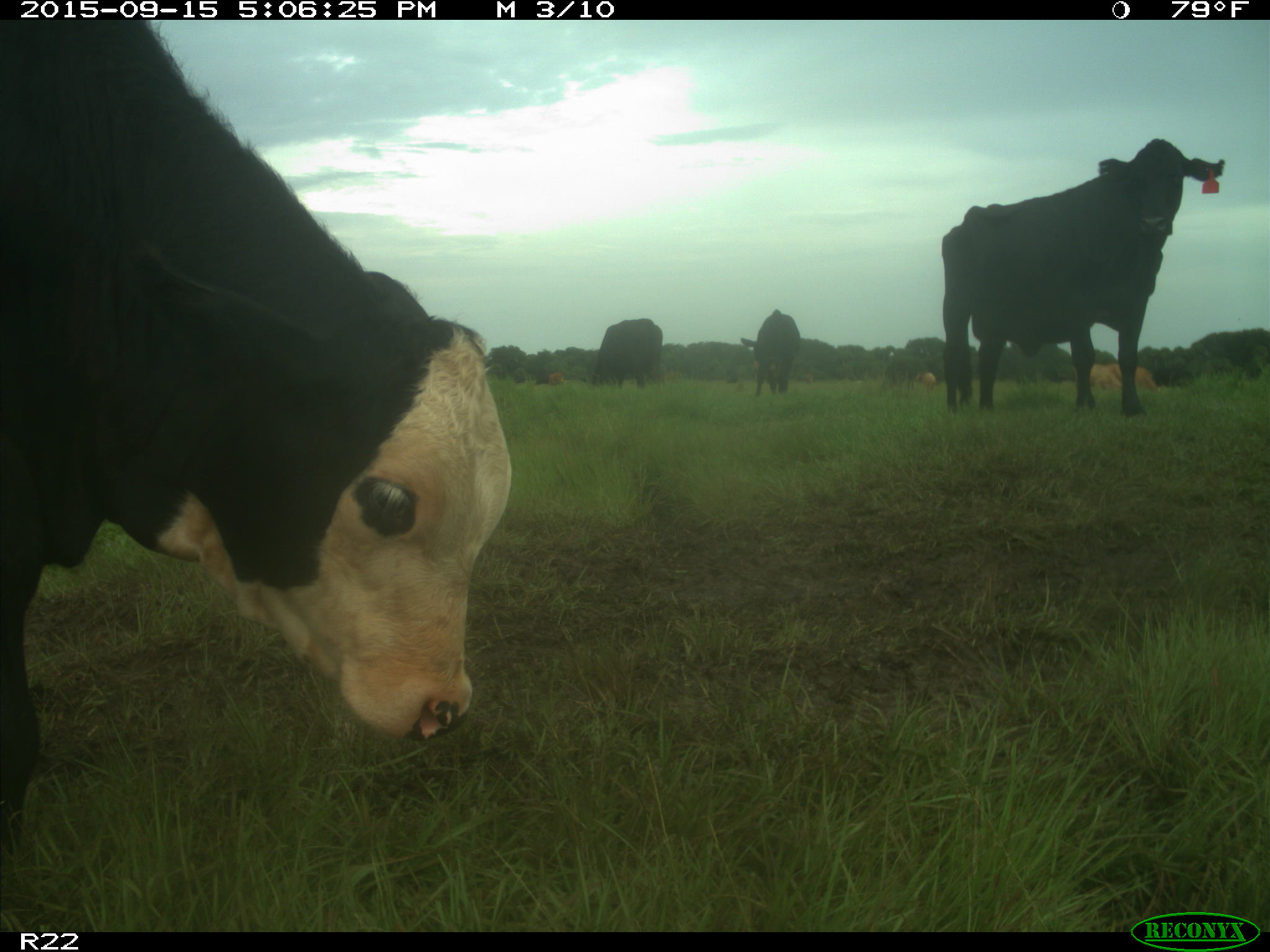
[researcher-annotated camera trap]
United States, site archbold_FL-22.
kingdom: Animalia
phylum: Chordata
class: Mammalia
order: Artiodactyla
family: Bovidae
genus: Bos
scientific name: Bos taurus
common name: domestic cow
Bos taurus (domestic cow).